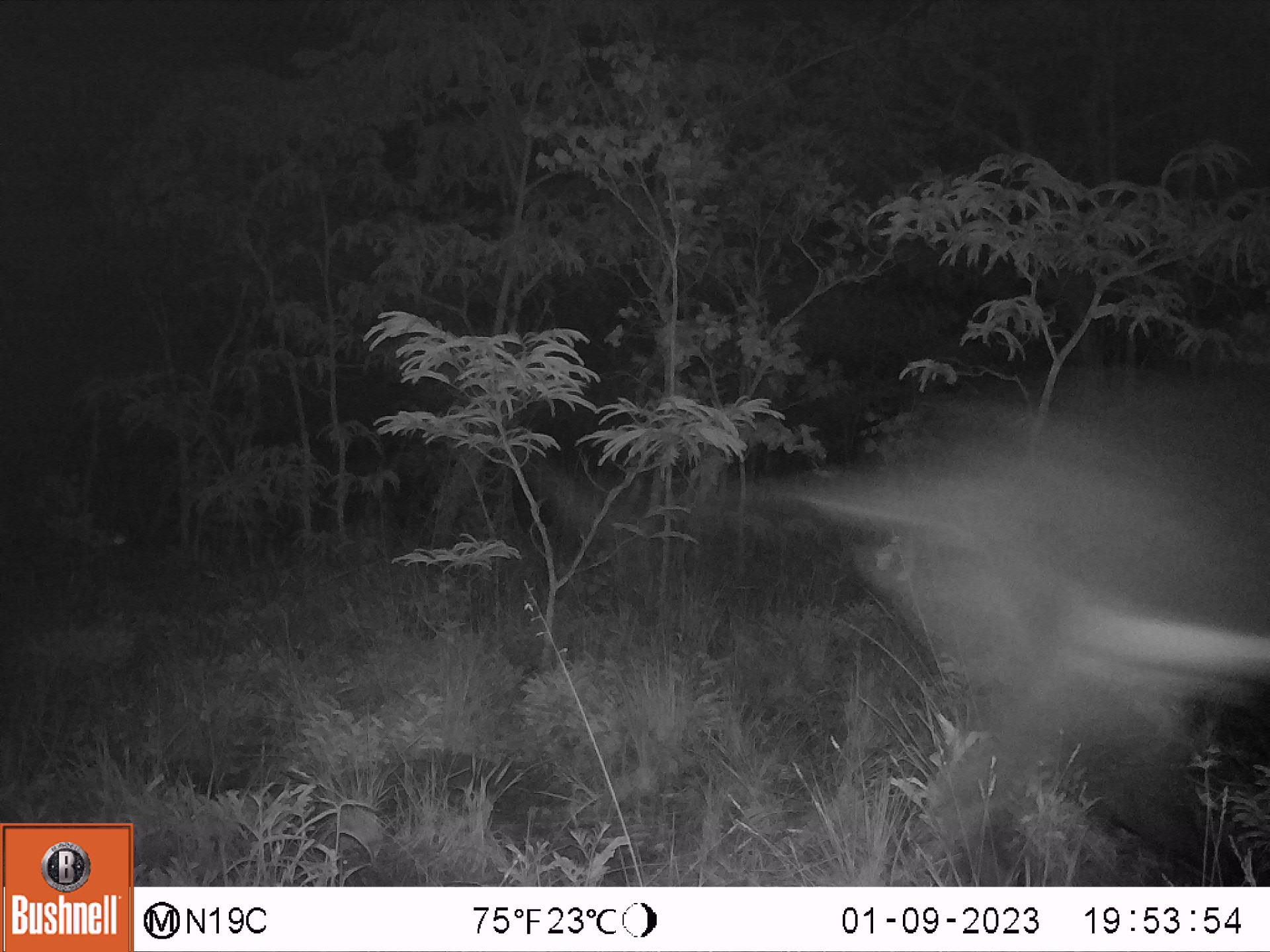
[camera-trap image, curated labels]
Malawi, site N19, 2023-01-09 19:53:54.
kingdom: Animalia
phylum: Chordata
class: Mammalia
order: Artiodactyla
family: Bovidae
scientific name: Antilopinae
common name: small antelope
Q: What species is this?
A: Small antelope (Antilopinae).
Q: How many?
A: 1.